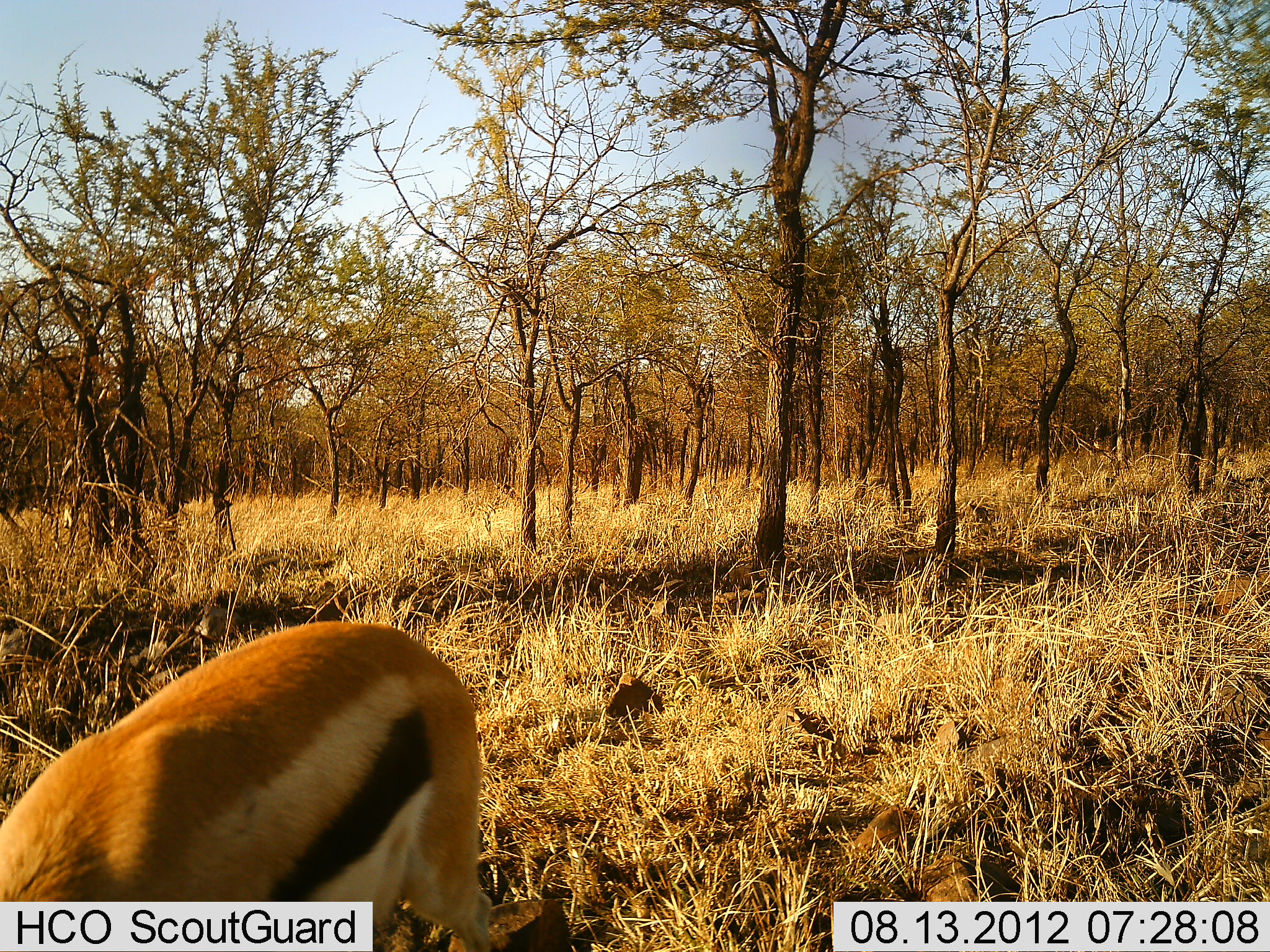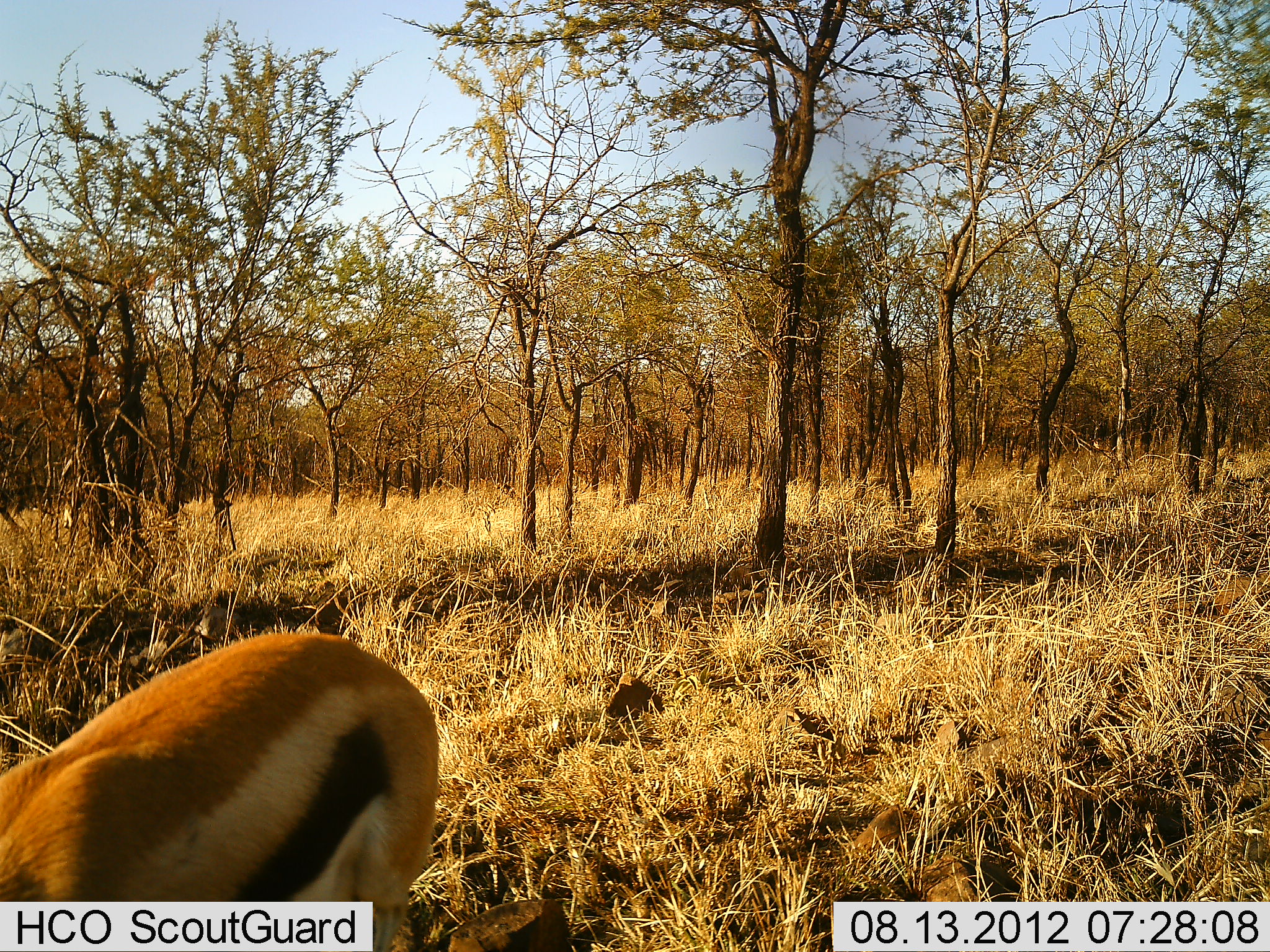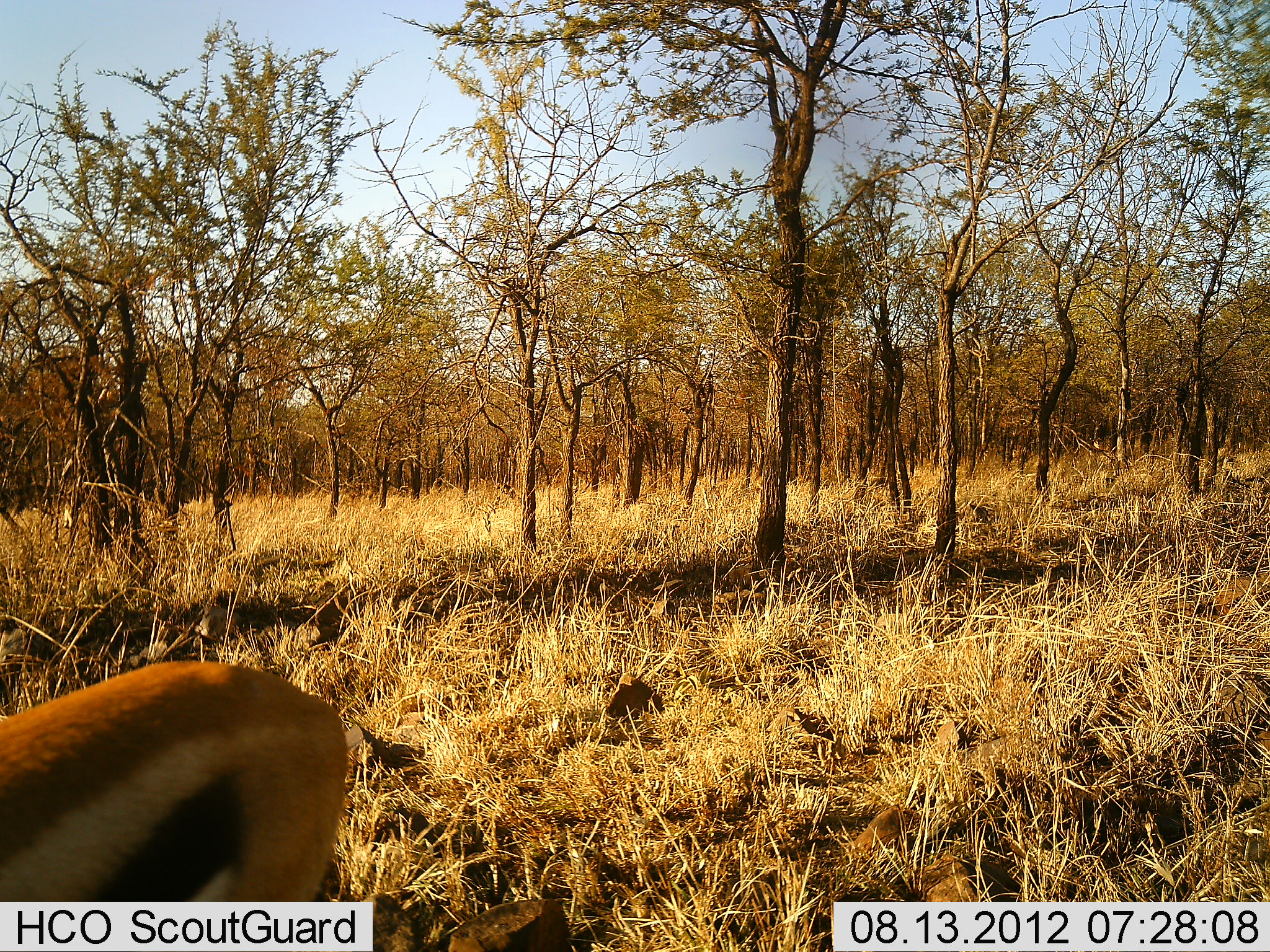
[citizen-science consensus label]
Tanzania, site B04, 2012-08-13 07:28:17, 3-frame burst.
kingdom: Animalia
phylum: Chordata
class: Mammalia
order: Artiodactyla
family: Bovidae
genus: Eudorcas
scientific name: Eudorcas thomsonii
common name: thomson's gazelle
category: gazellethomsons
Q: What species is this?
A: Gazellethomsons (thomson's gazelle) (Eudorcas thomsonii).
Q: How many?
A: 1.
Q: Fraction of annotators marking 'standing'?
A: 20%.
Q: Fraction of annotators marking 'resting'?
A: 0%.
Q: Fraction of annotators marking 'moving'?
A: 30%.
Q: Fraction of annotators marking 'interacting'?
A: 0%.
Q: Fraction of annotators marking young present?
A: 0%.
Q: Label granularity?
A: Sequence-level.